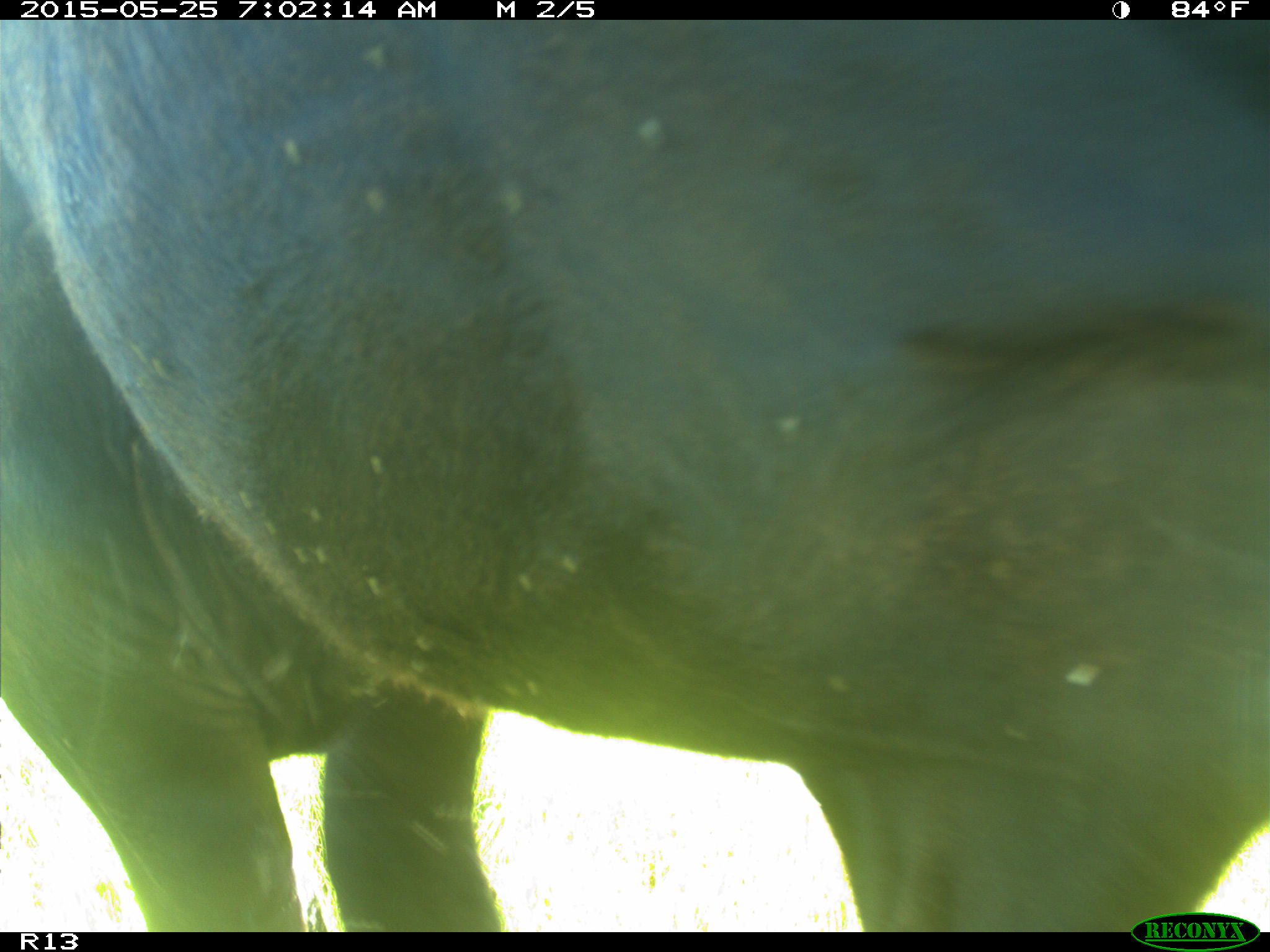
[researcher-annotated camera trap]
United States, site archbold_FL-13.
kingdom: Animalia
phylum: Chordata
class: Mammalia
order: Artiodactyla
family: Bovidae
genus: Bos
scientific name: Bos taurus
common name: domestic cow